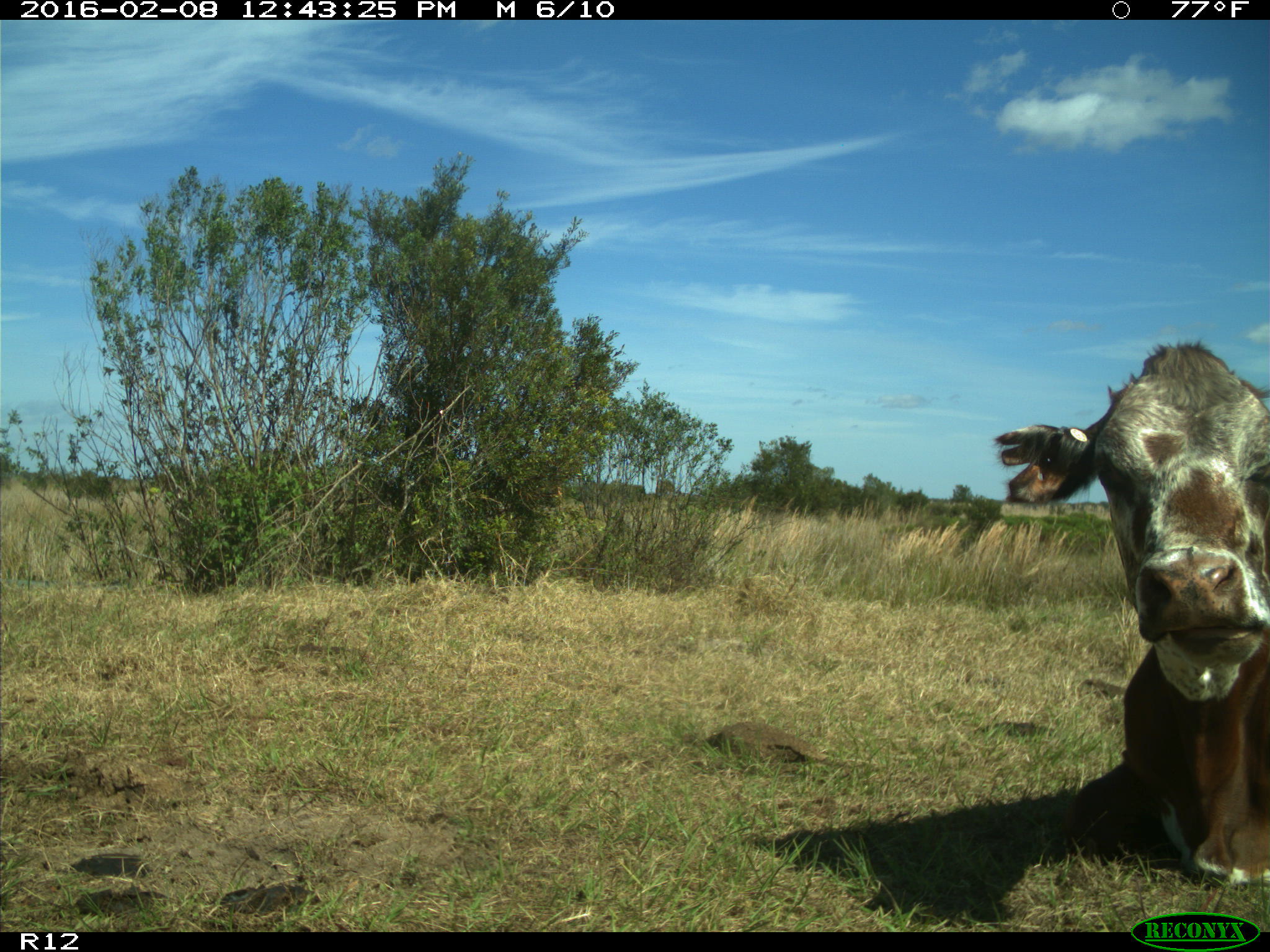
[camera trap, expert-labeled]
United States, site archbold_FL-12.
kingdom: Animalia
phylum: Chordata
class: Mammalia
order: Artiodactyla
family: Bovidae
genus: Bos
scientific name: Bos taurus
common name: domestic cow